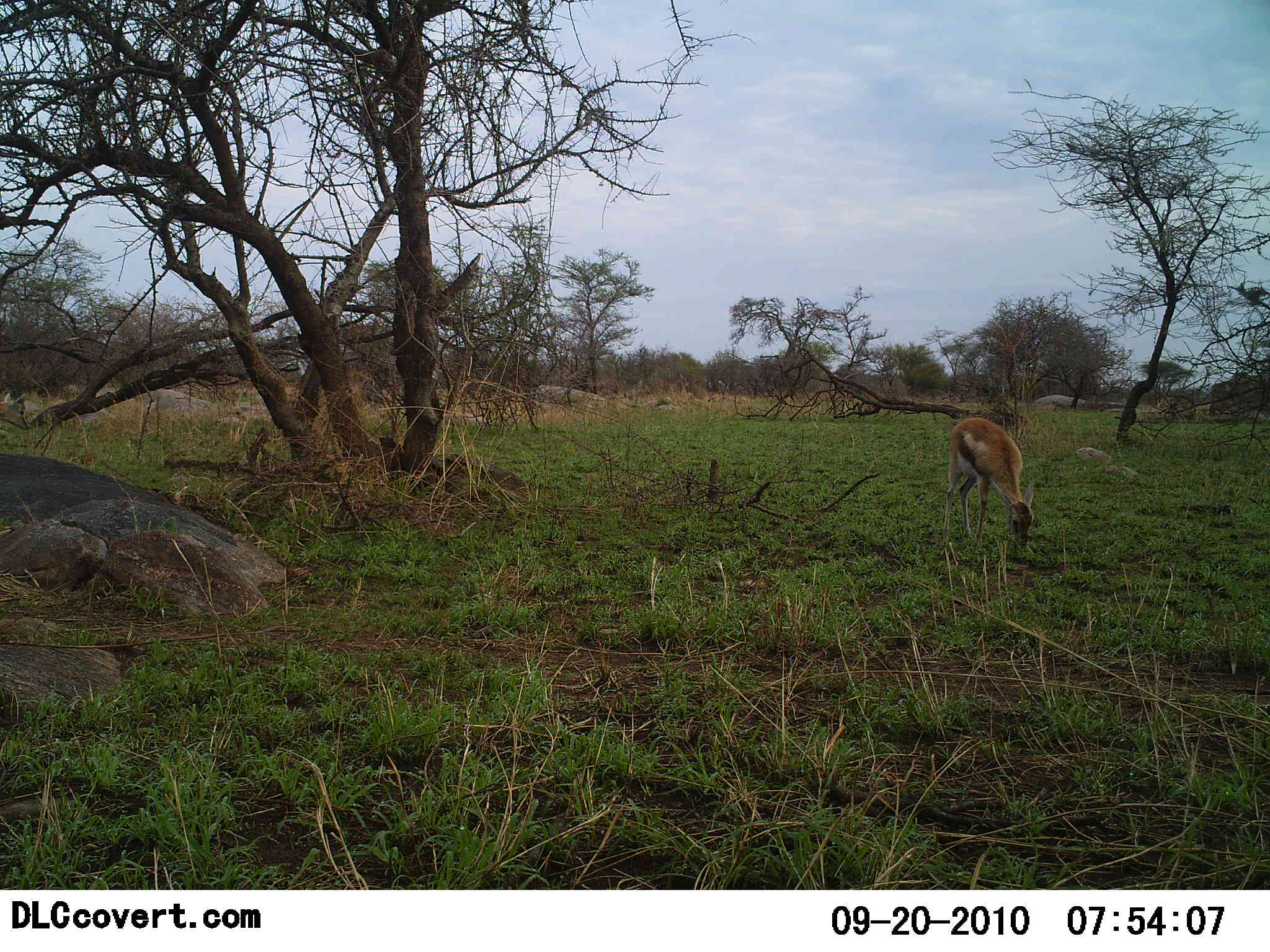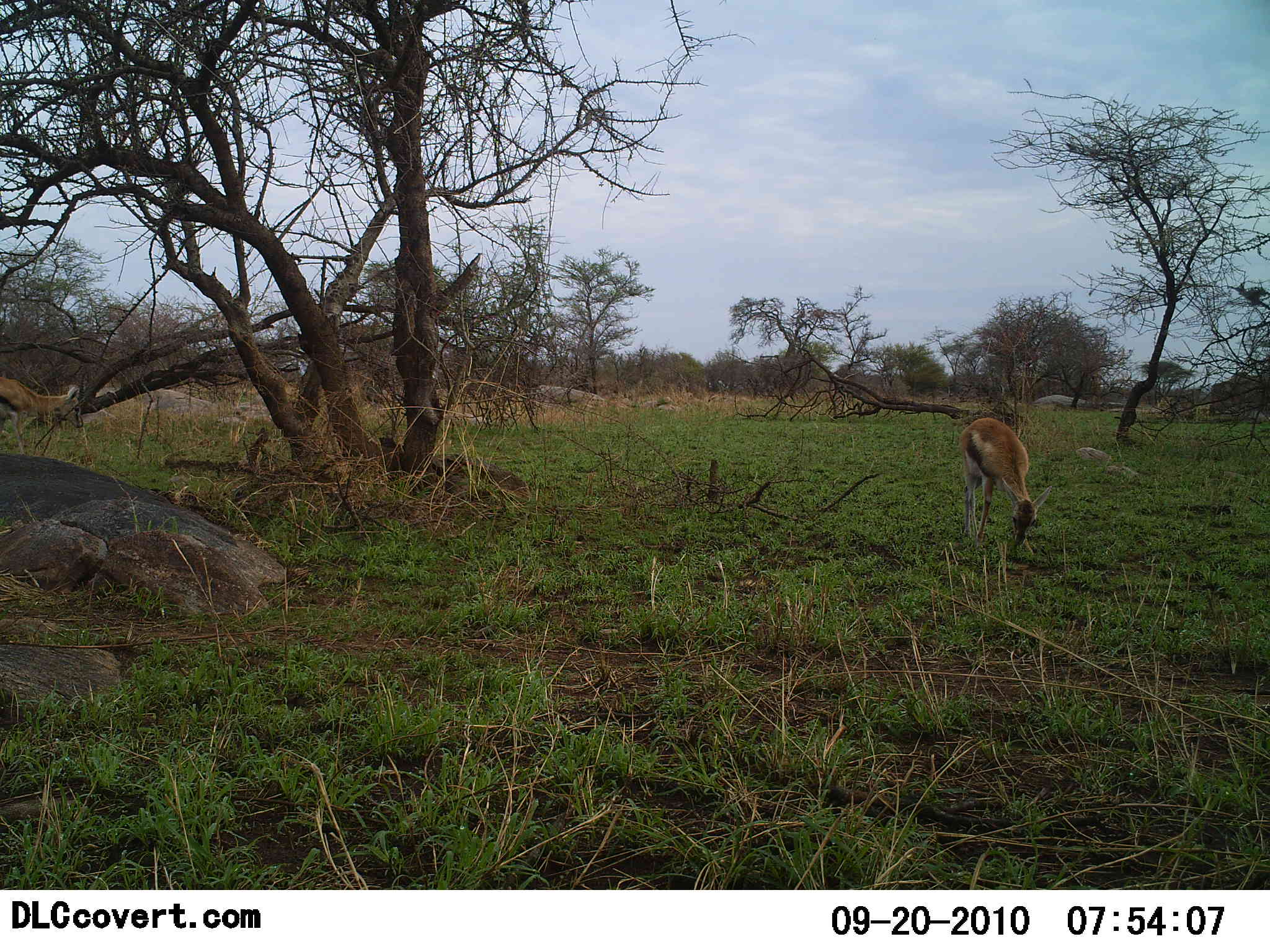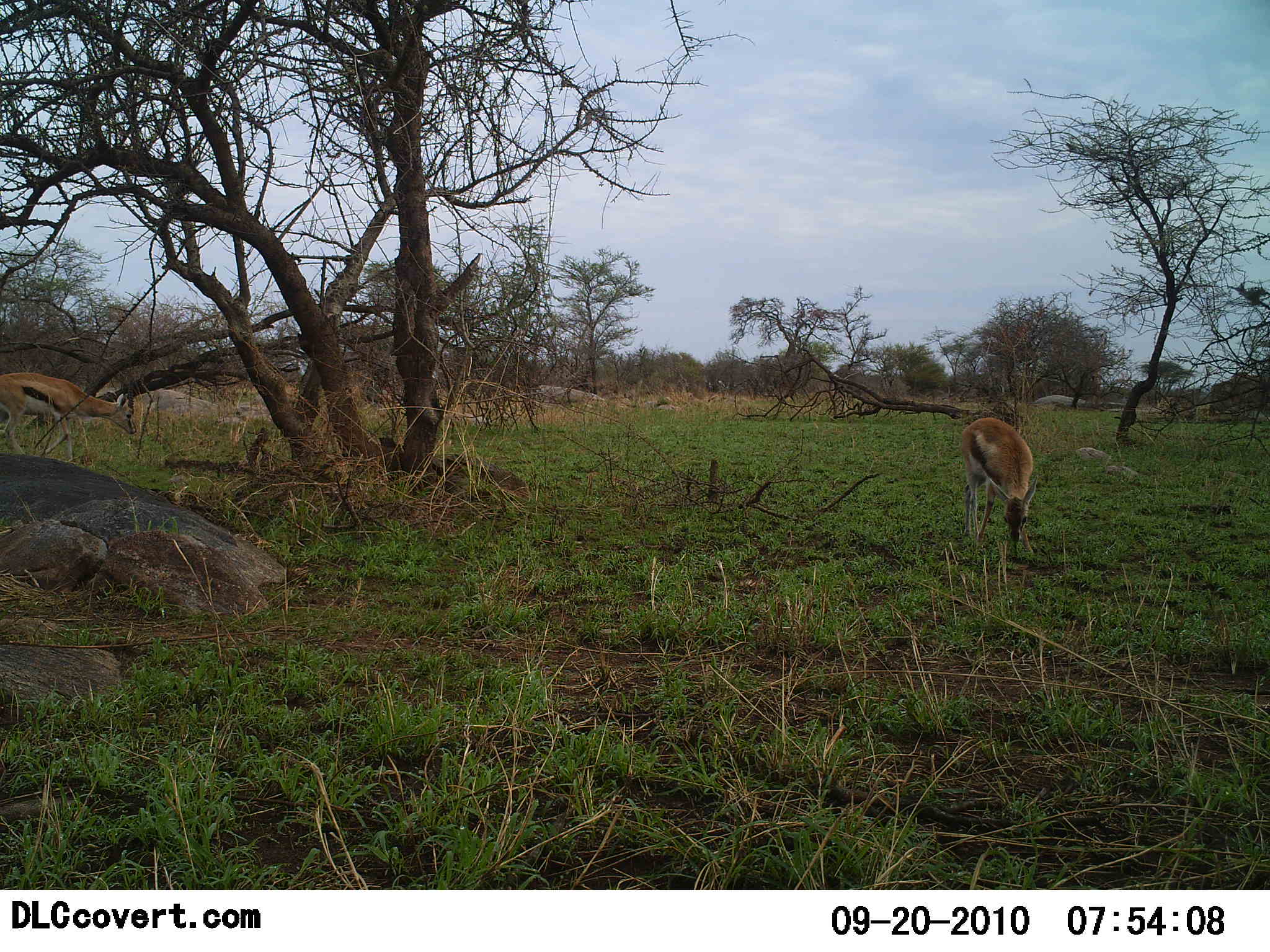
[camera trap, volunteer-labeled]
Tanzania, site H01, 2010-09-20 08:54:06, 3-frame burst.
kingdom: Animalia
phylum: Chordata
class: Mammalia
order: Artiodactyla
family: Bovidae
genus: Eudorcas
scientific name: Eudorcas thomsonii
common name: thomson's gazelle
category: gazellethomsons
Gazellethomsons (thomson's gazelle) (Eudorcas thomsonii), count 2. Behavior (volunteer vote fractions): standing 12%, resting 0%, moving 47%, interacting 0%. Young present (vote fraction): 0%. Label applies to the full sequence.